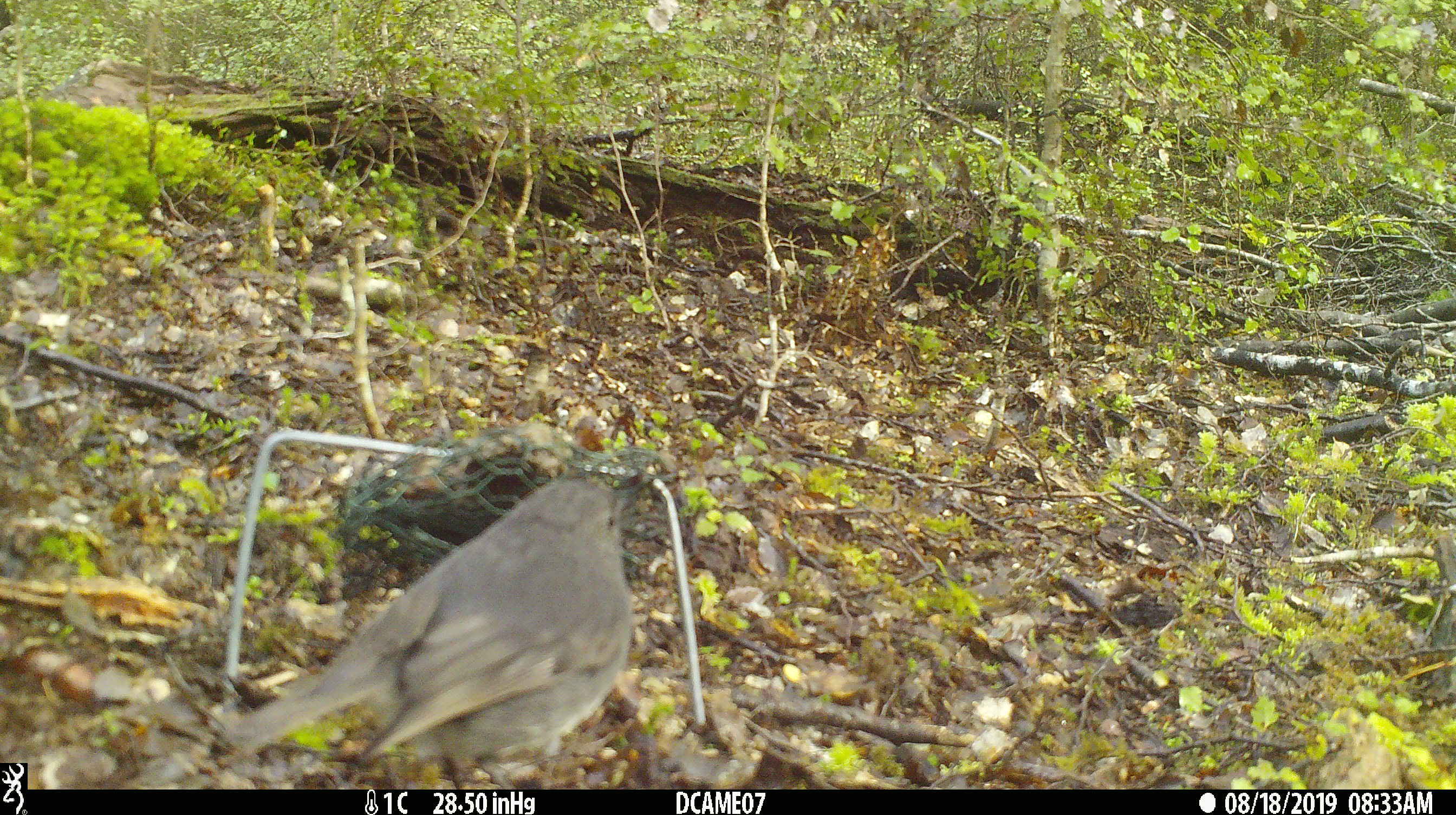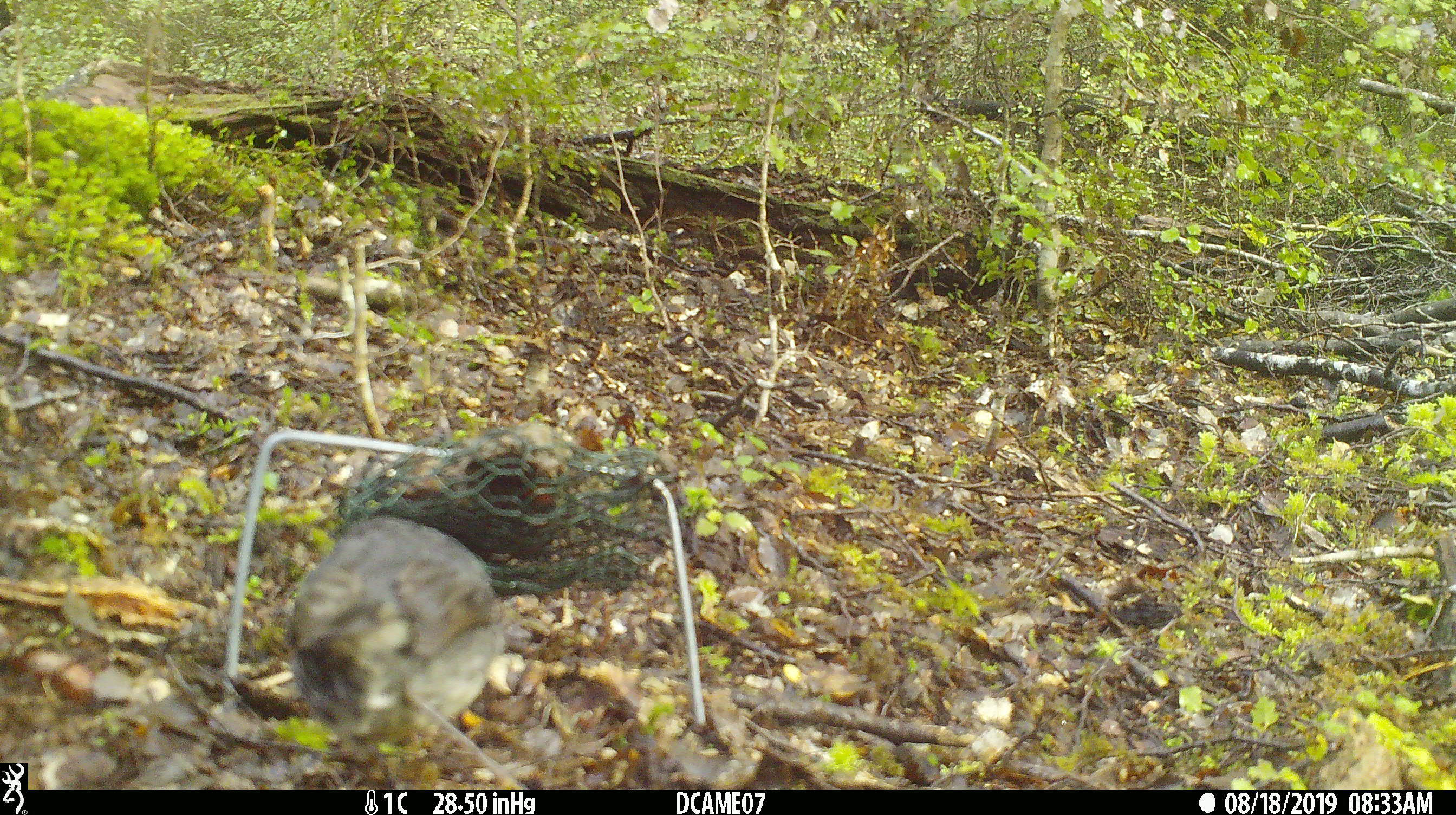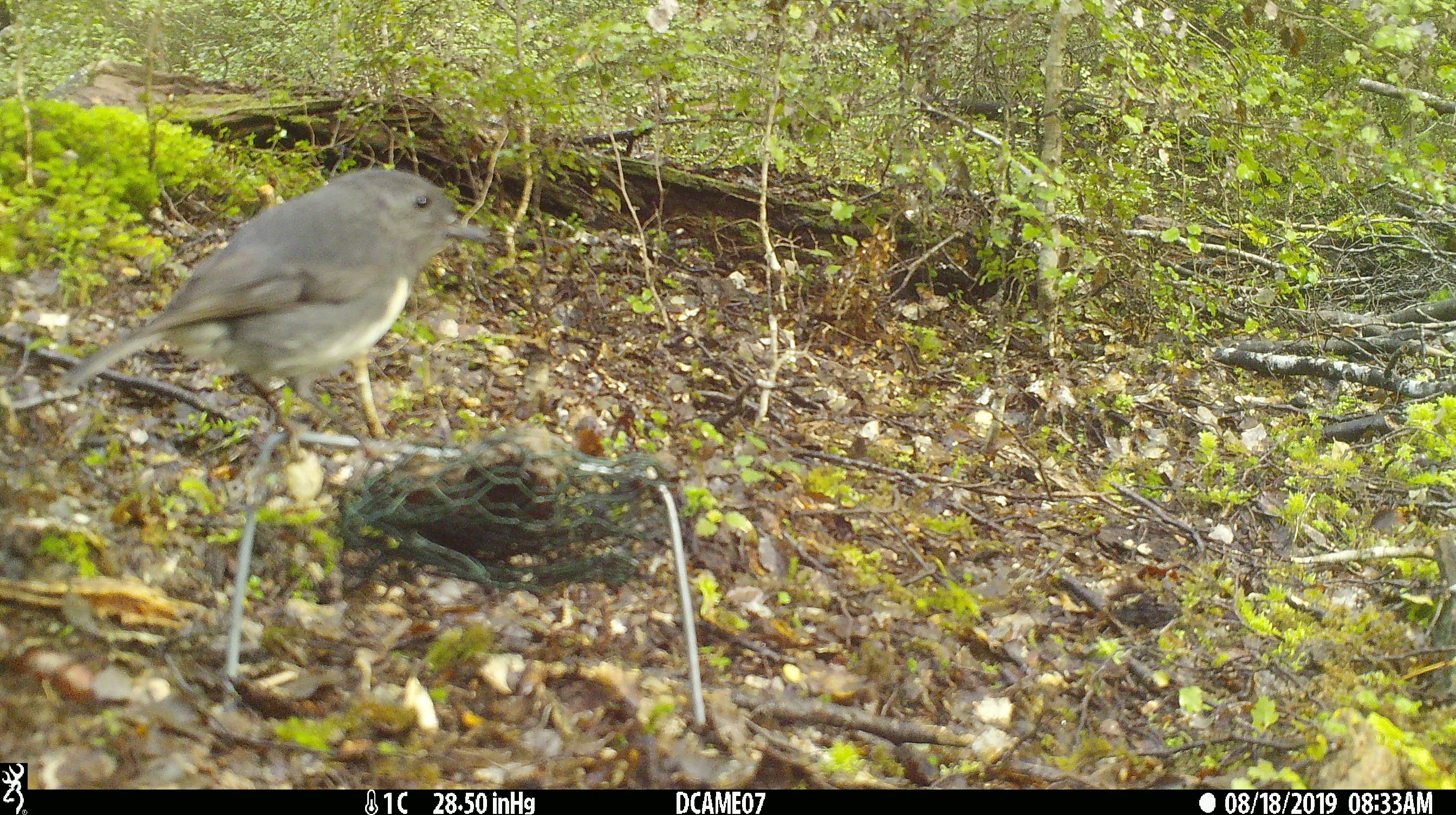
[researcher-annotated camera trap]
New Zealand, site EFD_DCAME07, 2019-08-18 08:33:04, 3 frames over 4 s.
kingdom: Animalia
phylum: Chordata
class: Aves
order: Passeriformes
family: Petroicidae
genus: Petroica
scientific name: Petroica australis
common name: new zealand robin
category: robin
Robin (new zealand robin) (Petroica australis).